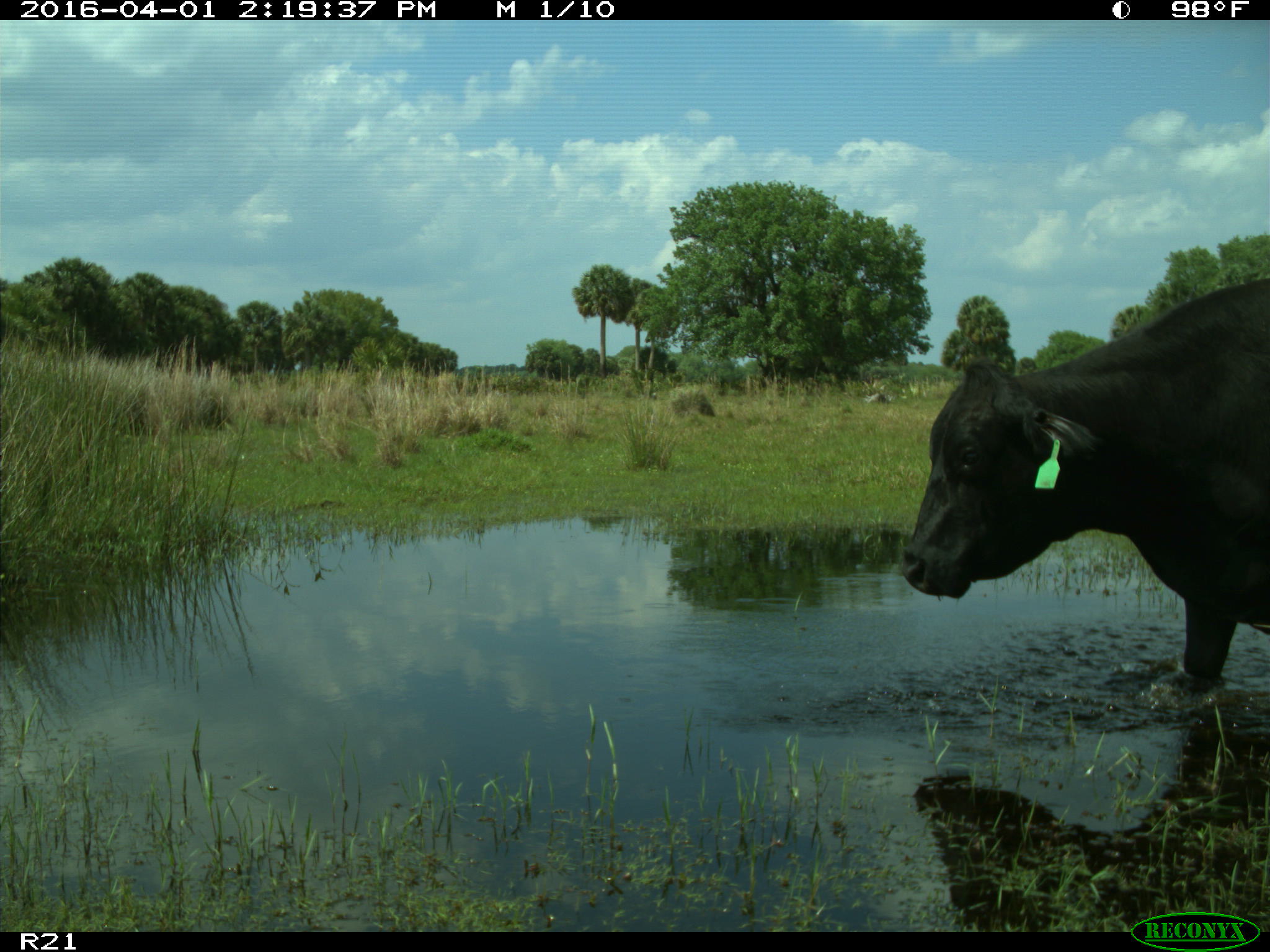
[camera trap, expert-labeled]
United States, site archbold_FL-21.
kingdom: Animalia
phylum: Chordata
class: Mammalia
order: Artiodactyla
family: Bovidae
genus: Bos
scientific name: Bos taurus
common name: domestic cow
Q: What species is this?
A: Bos taurus (domestic cow).